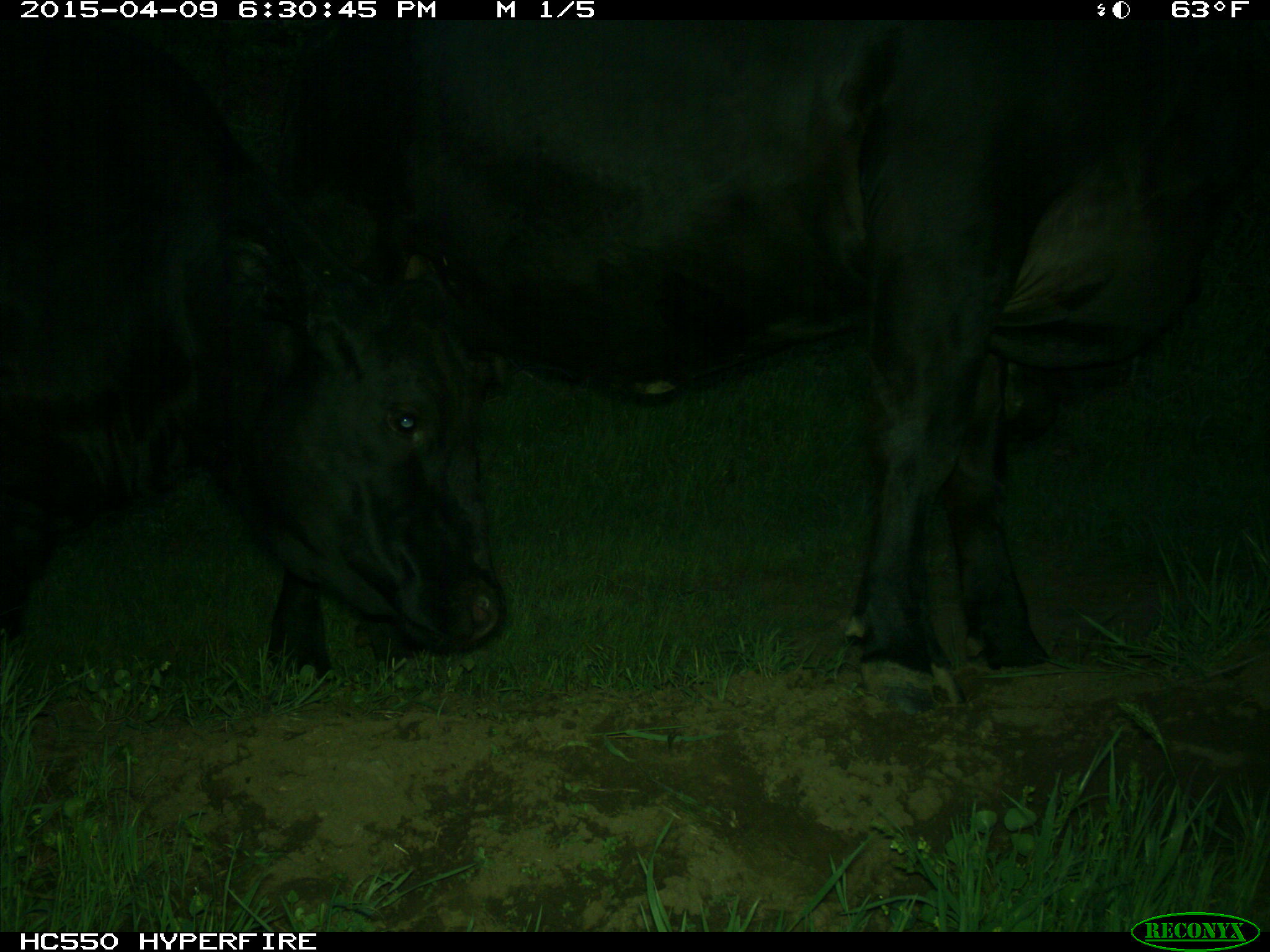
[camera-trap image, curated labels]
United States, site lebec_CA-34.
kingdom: Animalia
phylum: Chordata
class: Mammalia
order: Artiodactyla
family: Bovidae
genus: Bos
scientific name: Bos taurus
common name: domestic cow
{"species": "Bos taurus (domestic cow)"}